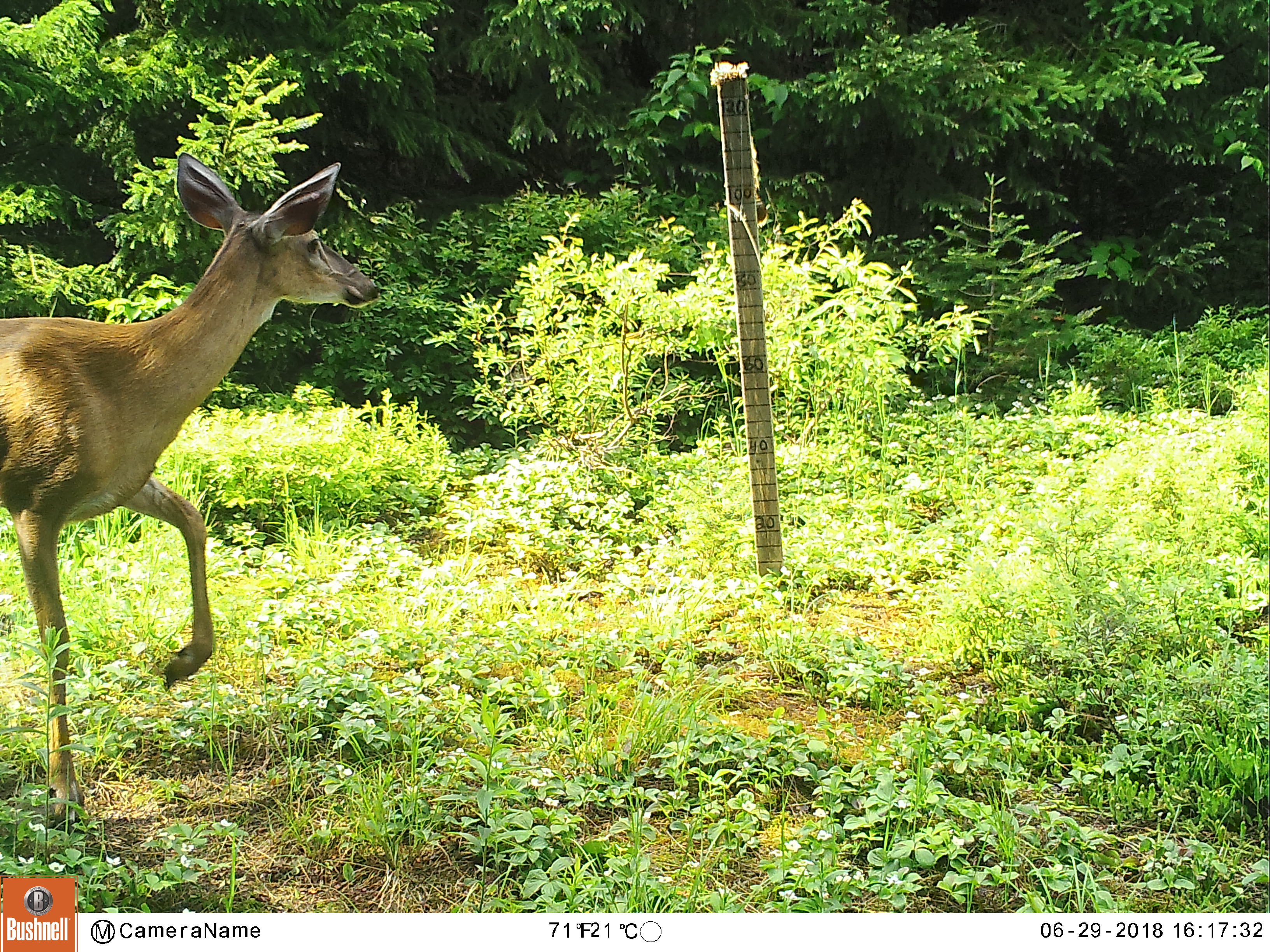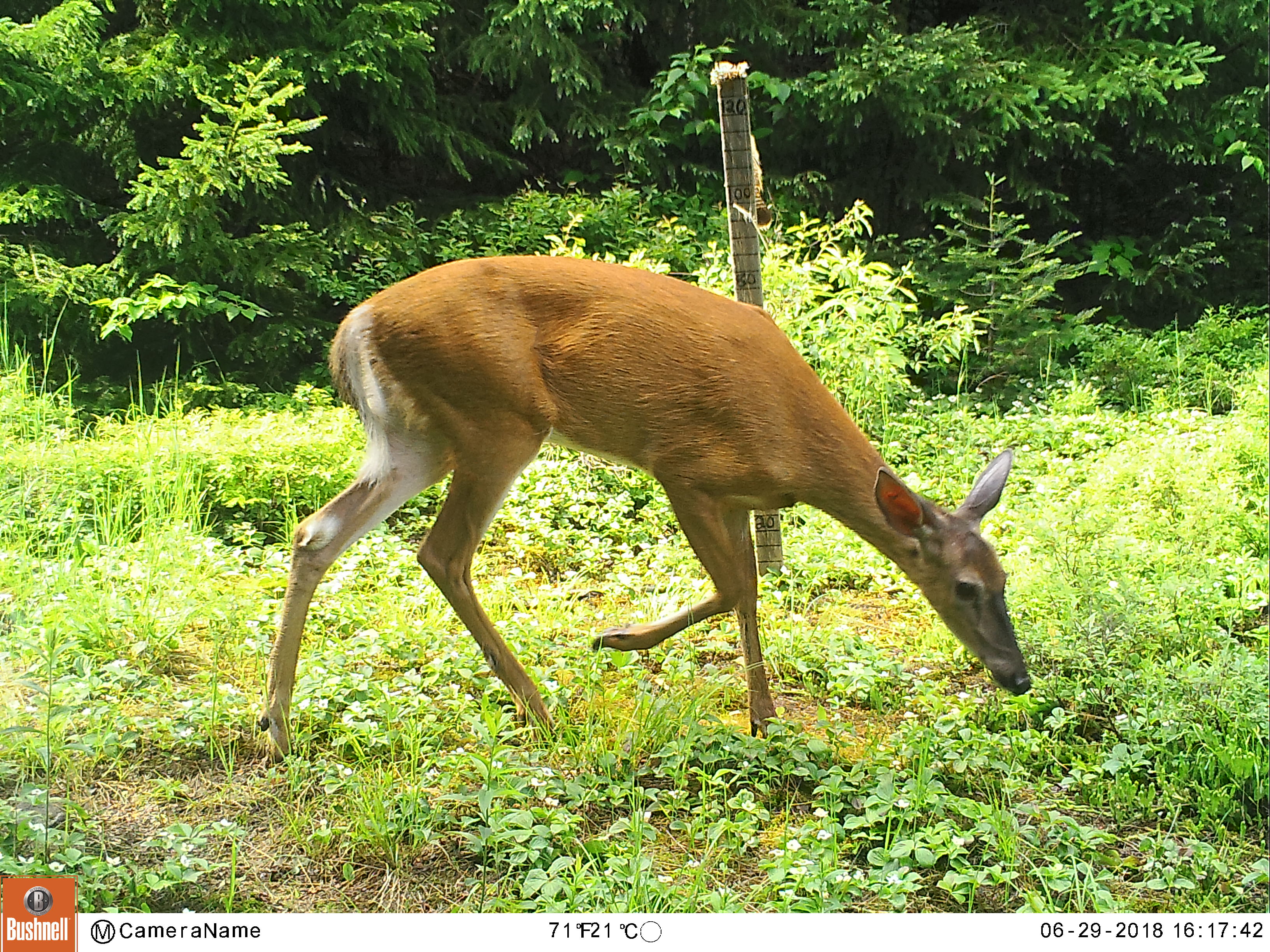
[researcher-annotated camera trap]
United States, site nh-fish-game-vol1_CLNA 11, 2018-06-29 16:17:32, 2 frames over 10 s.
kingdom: Animalia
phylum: Chordata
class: Mammalia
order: Artiodactyla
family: Cervidae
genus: Odocoileus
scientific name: Odocoileus virginianus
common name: white-tailed deer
White-tailed deer (Odocoileus virginianus).